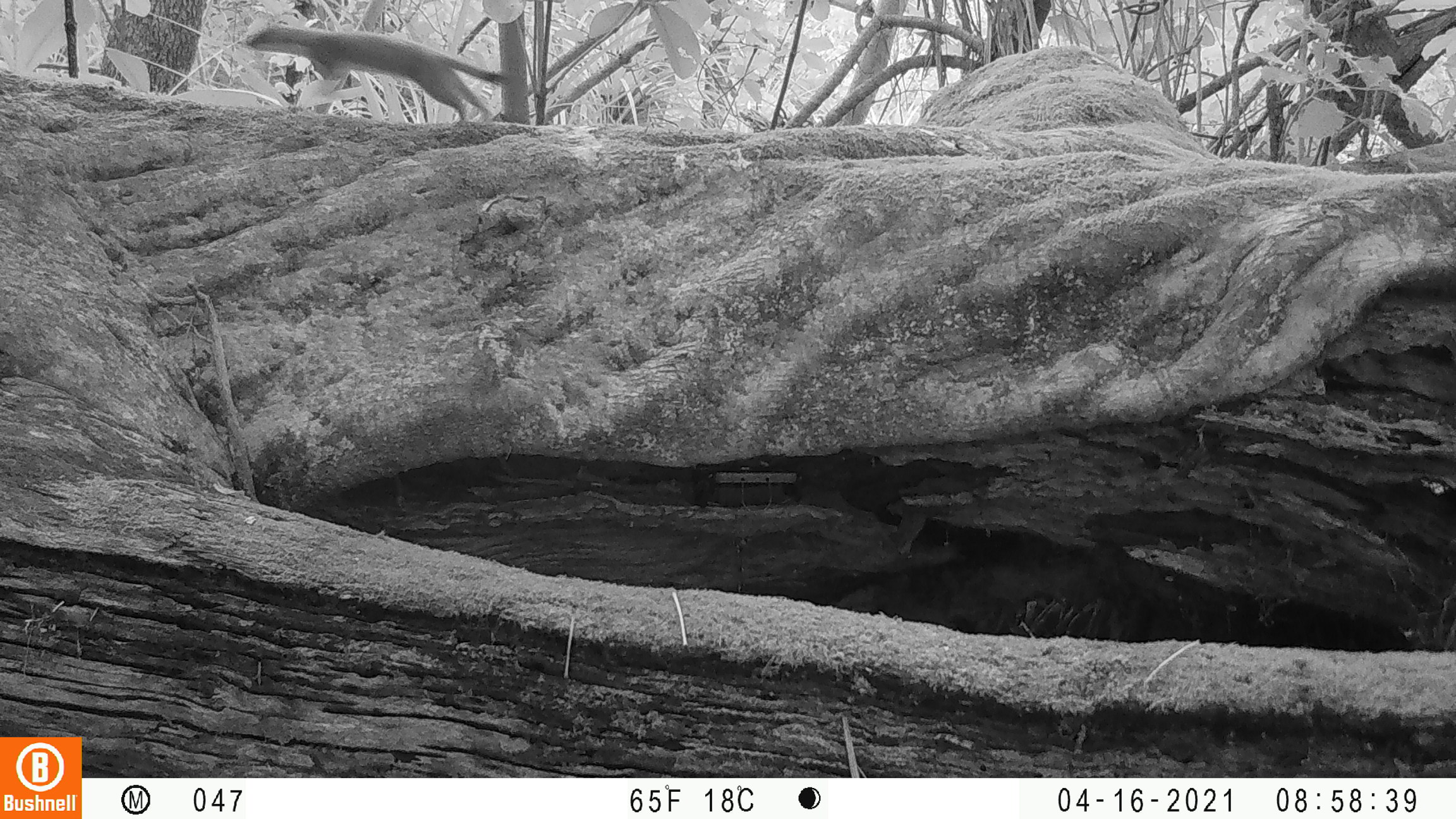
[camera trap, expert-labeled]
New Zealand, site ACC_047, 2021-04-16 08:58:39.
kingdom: Animalia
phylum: Chordata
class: Mammalia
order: Carnivora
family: Mustelidae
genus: Mustela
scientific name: Mustela erminea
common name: stoat